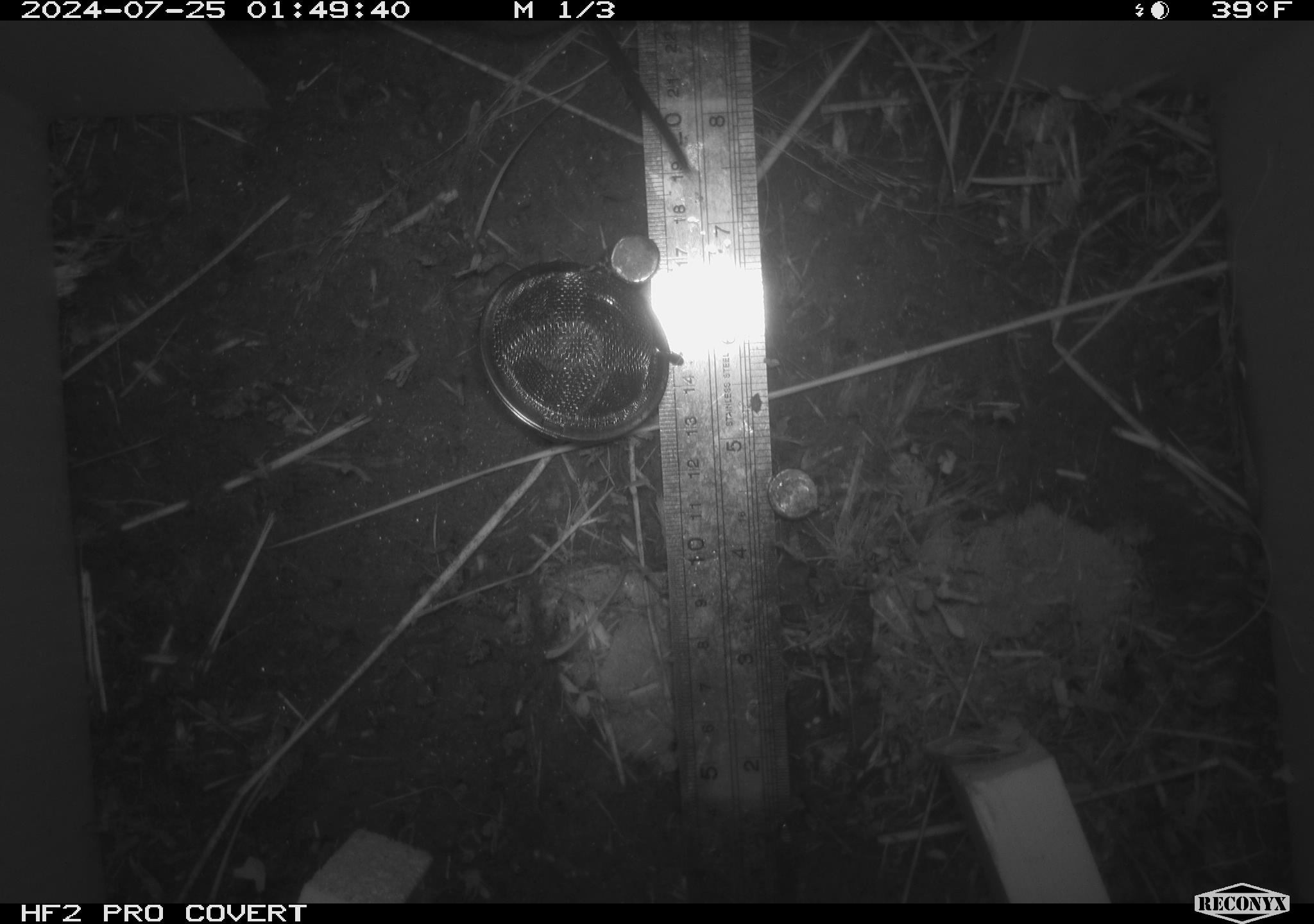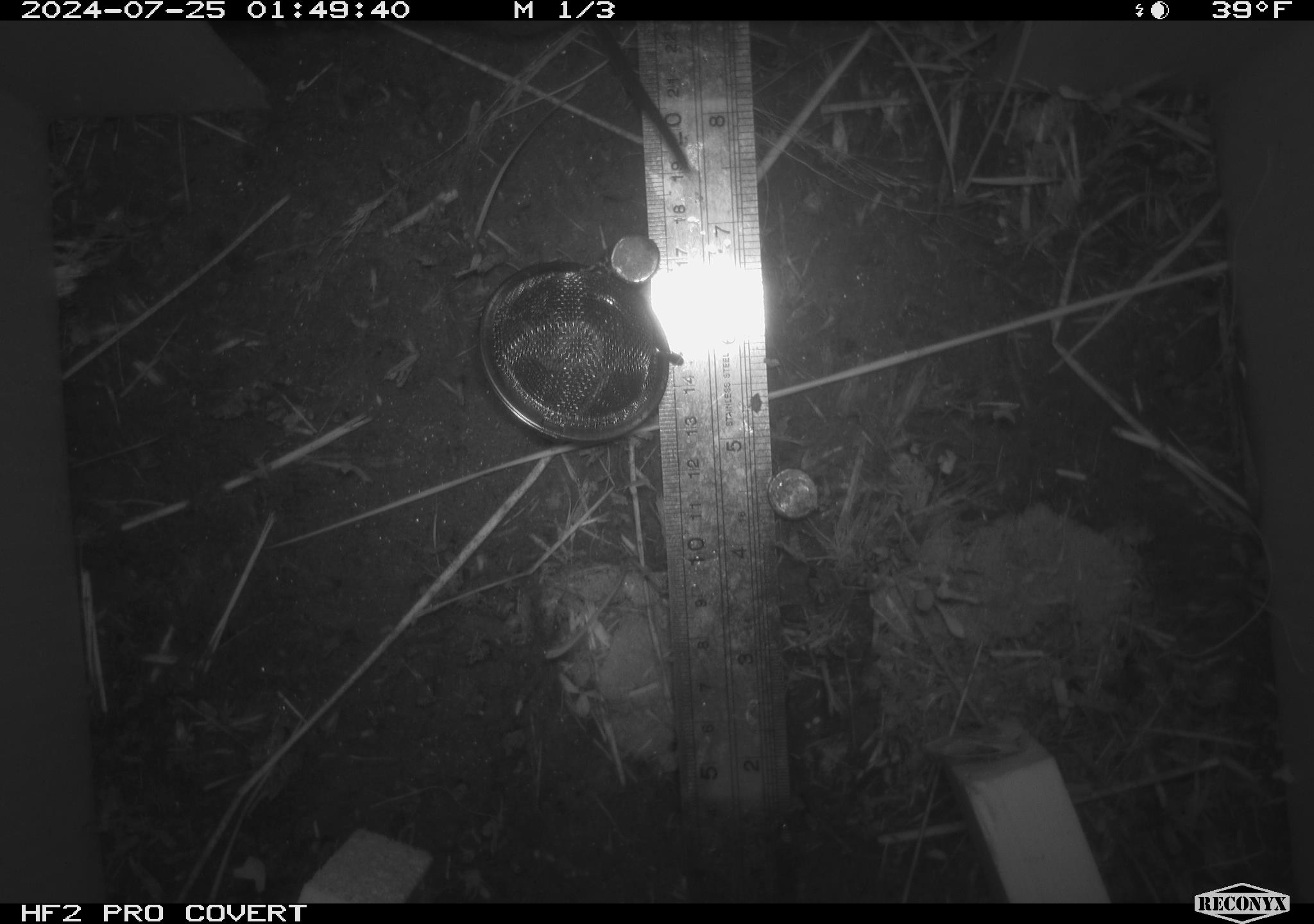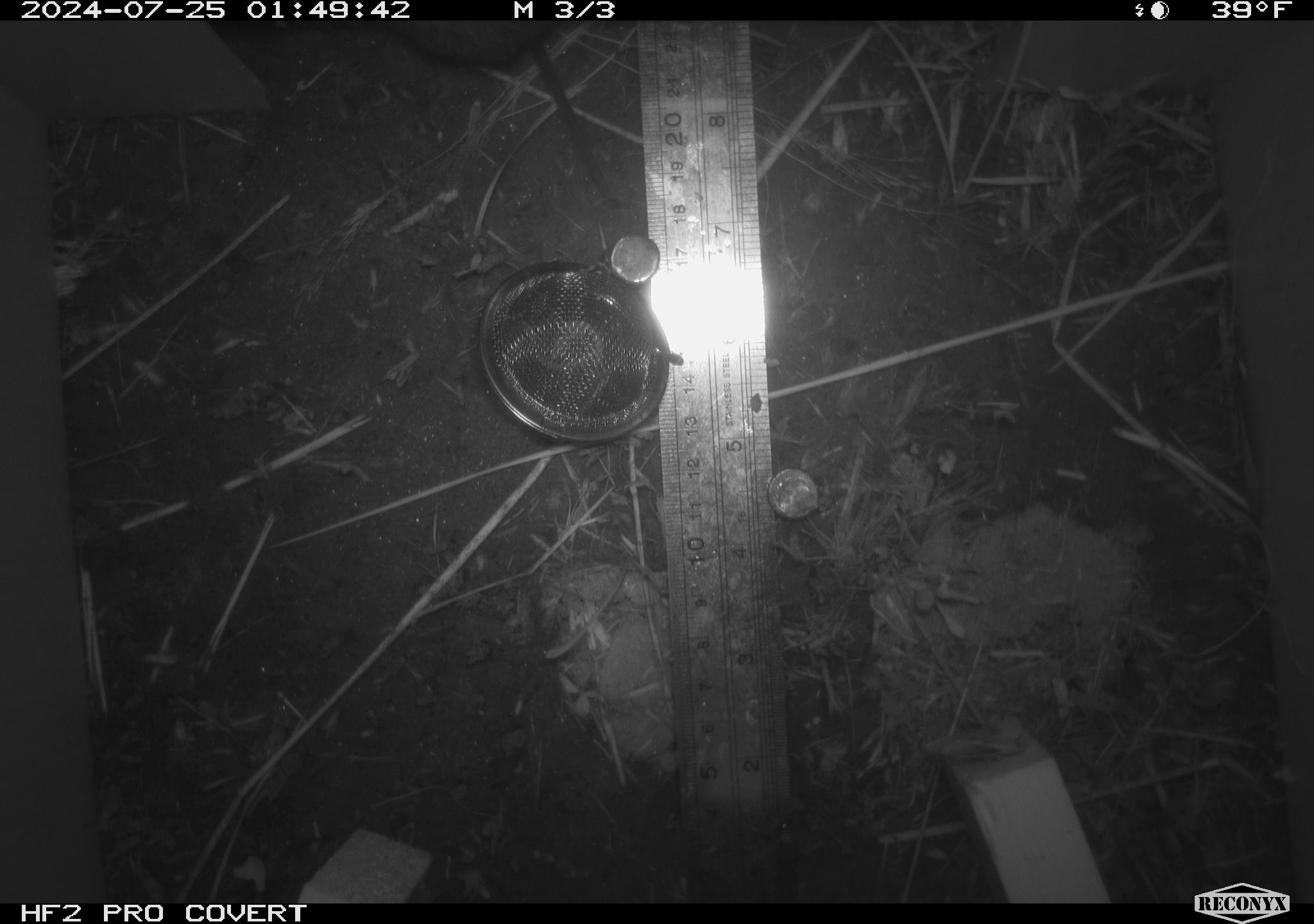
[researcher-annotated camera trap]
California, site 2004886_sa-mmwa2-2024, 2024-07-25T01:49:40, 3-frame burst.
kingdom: Animalia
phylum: Chordata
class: Mammalia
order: Rodentia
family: Cricetidae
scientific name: Arvicolinae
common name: voles, lemmings, and muskrats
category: arvicolinae subfamily